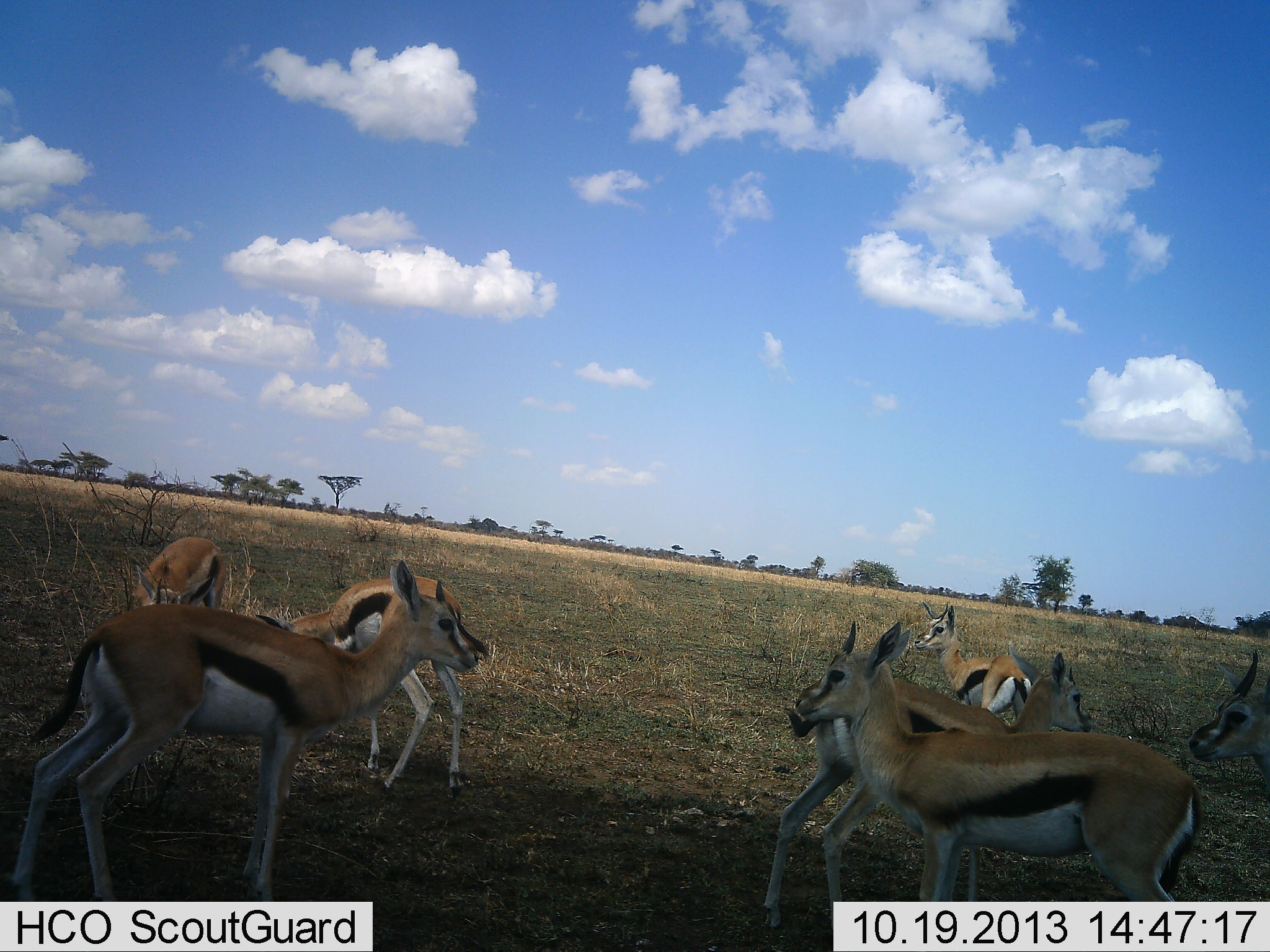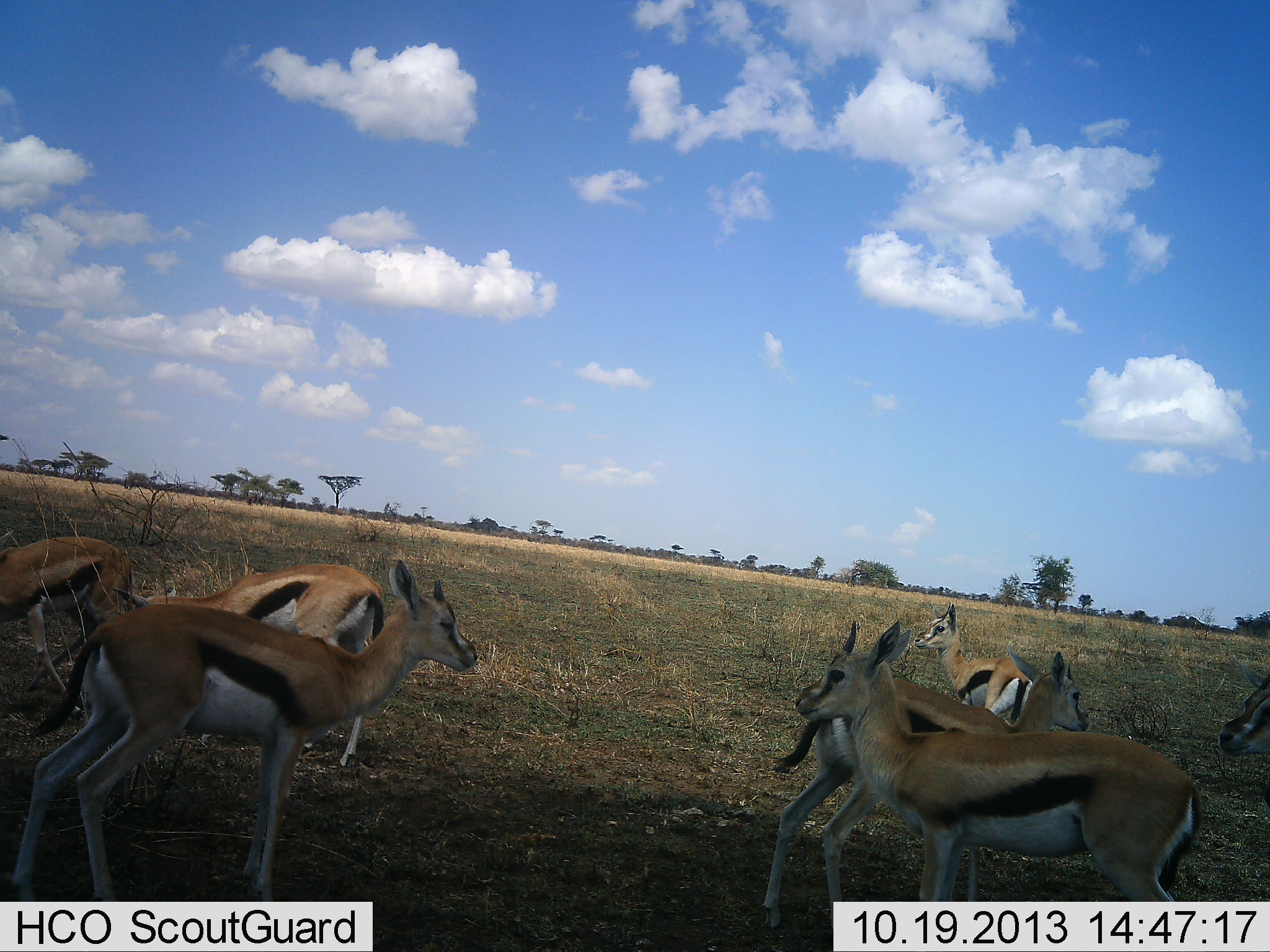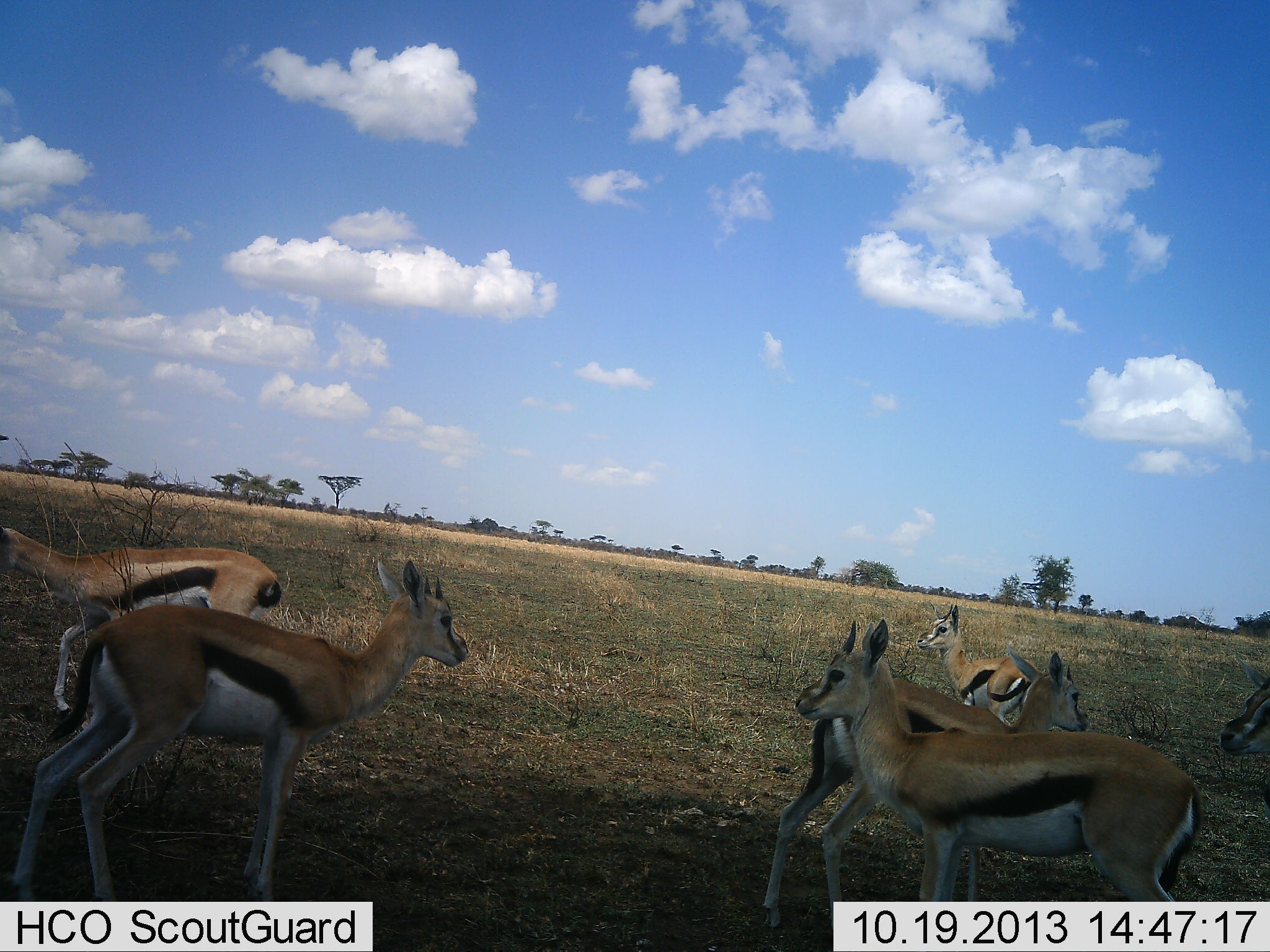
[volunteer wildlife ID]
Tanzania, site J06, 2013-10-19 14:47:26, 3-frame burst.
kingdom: Animalia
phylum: Chordata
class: Mammalia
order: Artiodactyla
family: Bovidae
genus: Eudorcas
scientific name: Eudorcas thomsonii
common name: thomson's gazelle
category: gazellethomsons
Gazellethomsons (thomson's gazelle) (Eudorcas thomsonii), count 7. Behavior (volunteer vote fractions): standing 95%, resting 0%, moving 45%, interacting 9%. Young present (vote fraction): 27%. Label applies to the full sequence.